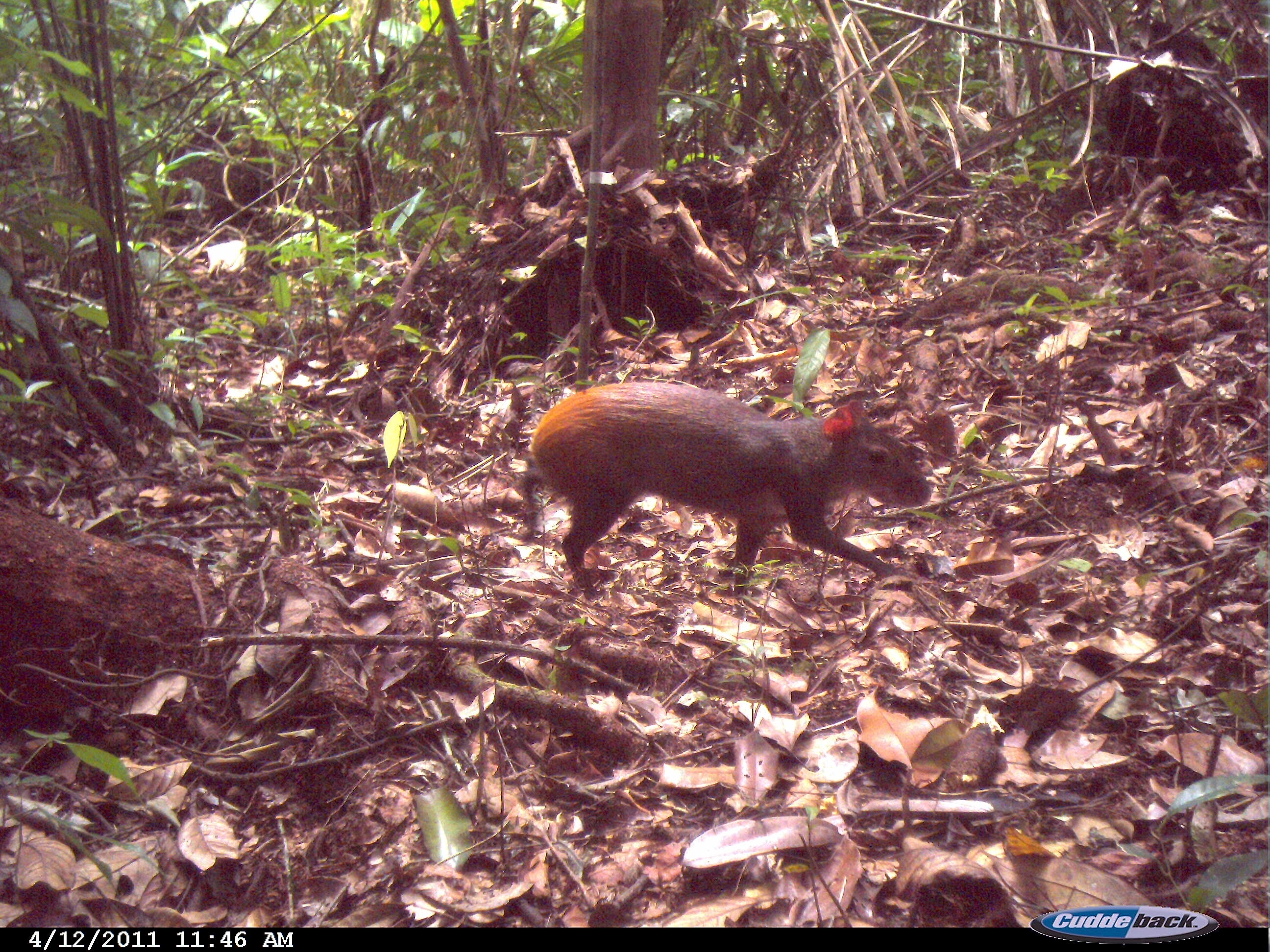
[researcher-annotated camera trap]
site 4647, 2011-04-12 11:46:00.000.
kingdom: Animalia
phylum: Chordata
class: Mammalia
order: Rodentia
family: Dasyproctidae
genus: Dasyprocta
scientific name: Dasyprocta leporina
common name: red-rumped agouti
Dasyprocta leporina (red-rumped agouti), count 1, age adult.